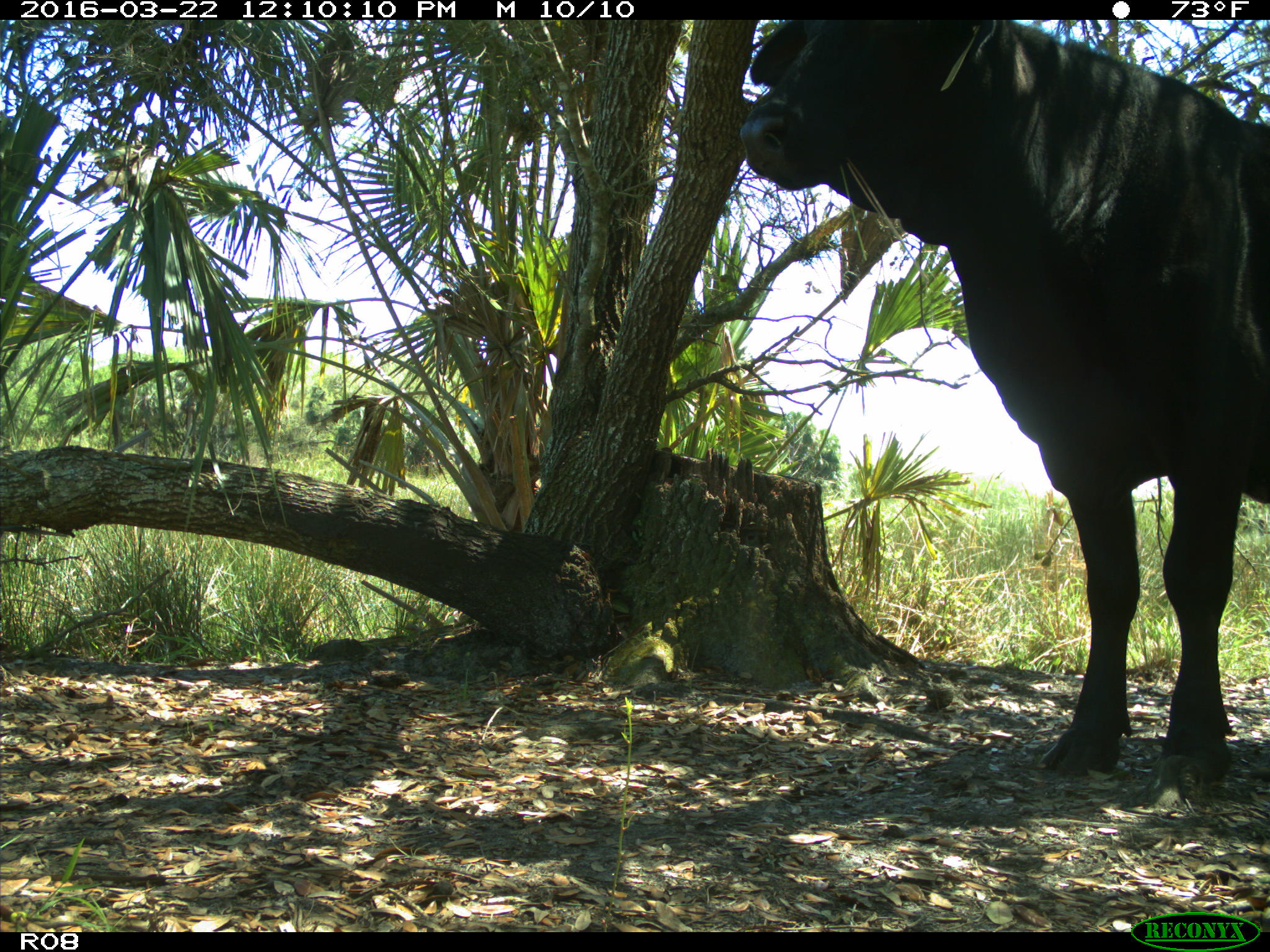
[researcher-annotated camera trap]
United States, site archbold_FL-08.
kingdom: Animalia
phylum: Chordata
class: Mammalia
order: Artiodactyla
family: Bovidae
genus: Bos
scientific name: Bos taurus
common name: domestic cow